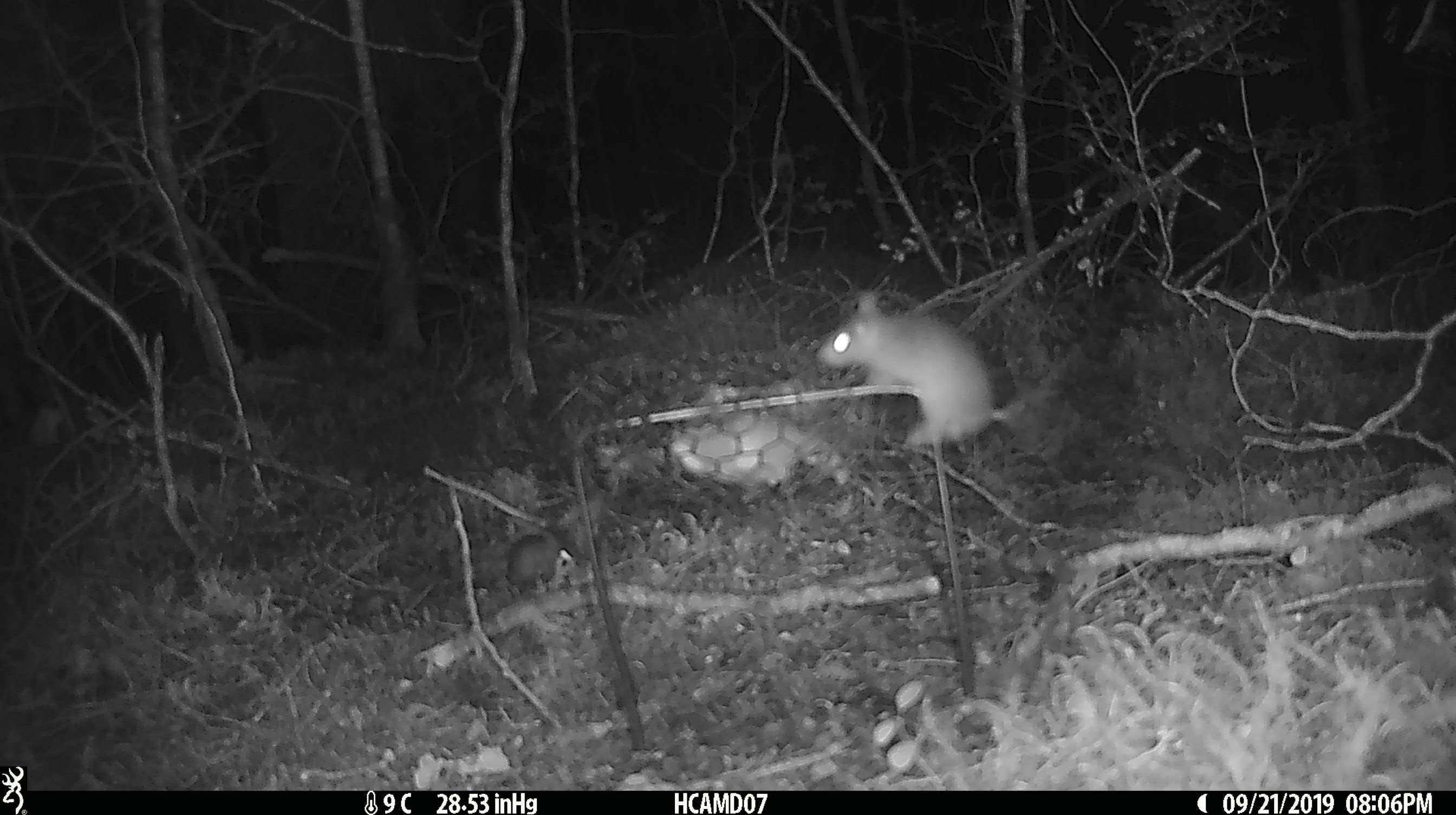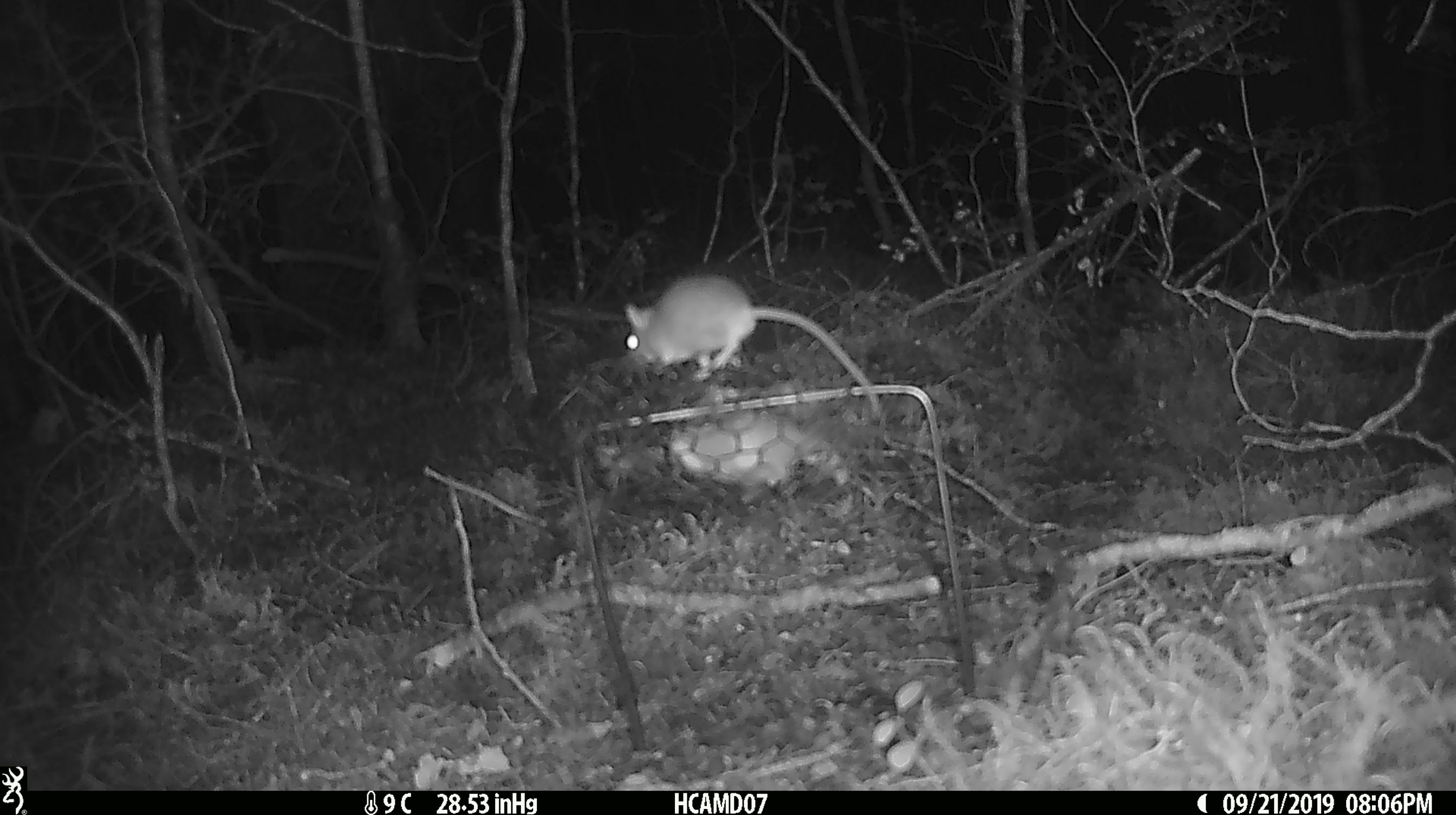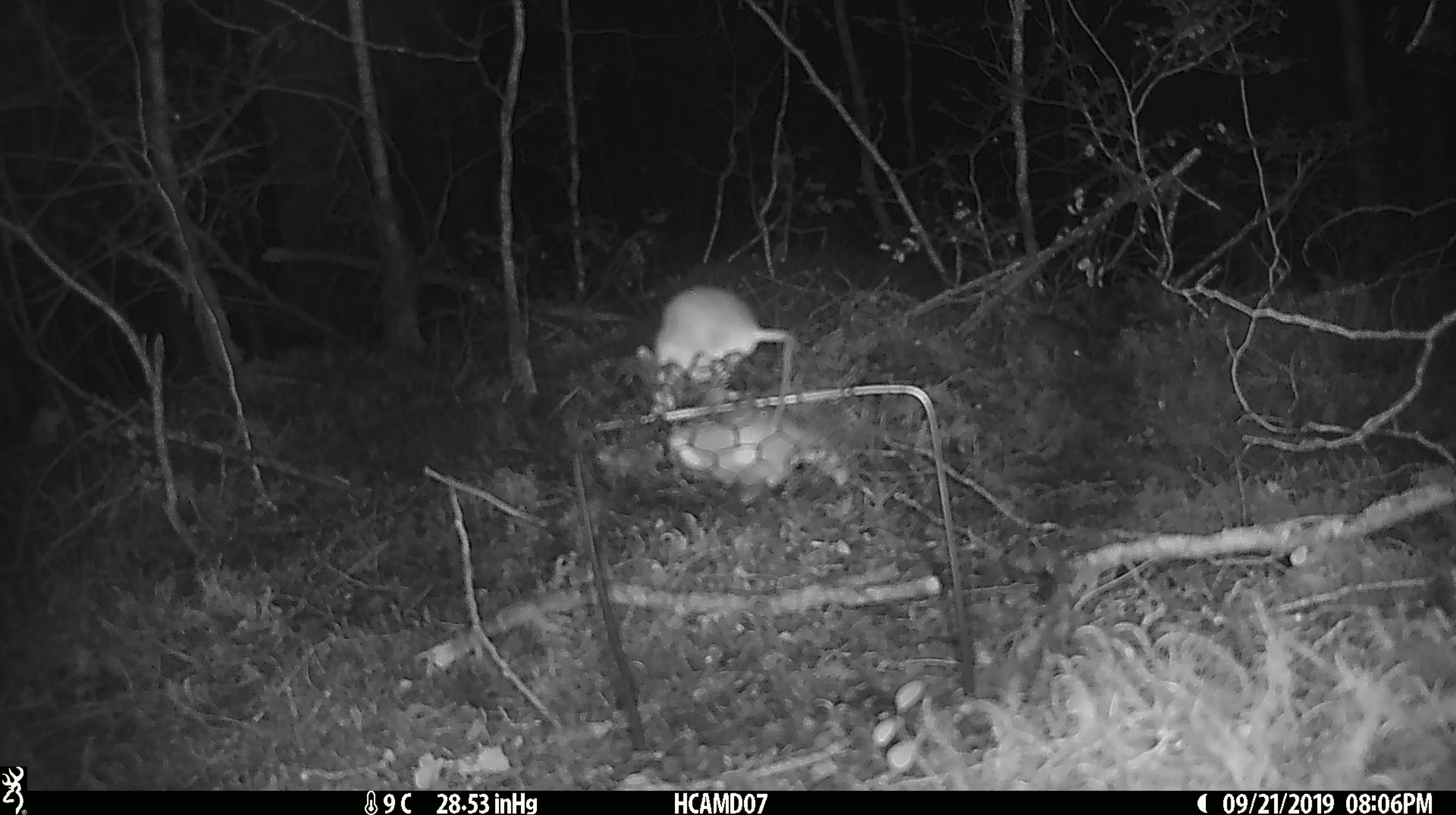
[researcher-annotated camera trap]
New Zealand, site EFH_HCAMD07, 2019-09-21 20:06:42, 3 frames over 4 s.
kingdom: Animalia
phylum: Chordata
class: Mammalia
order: Rodentia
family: Muridae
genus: Mus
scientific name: Mus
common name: mouse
Mouse (Mus).